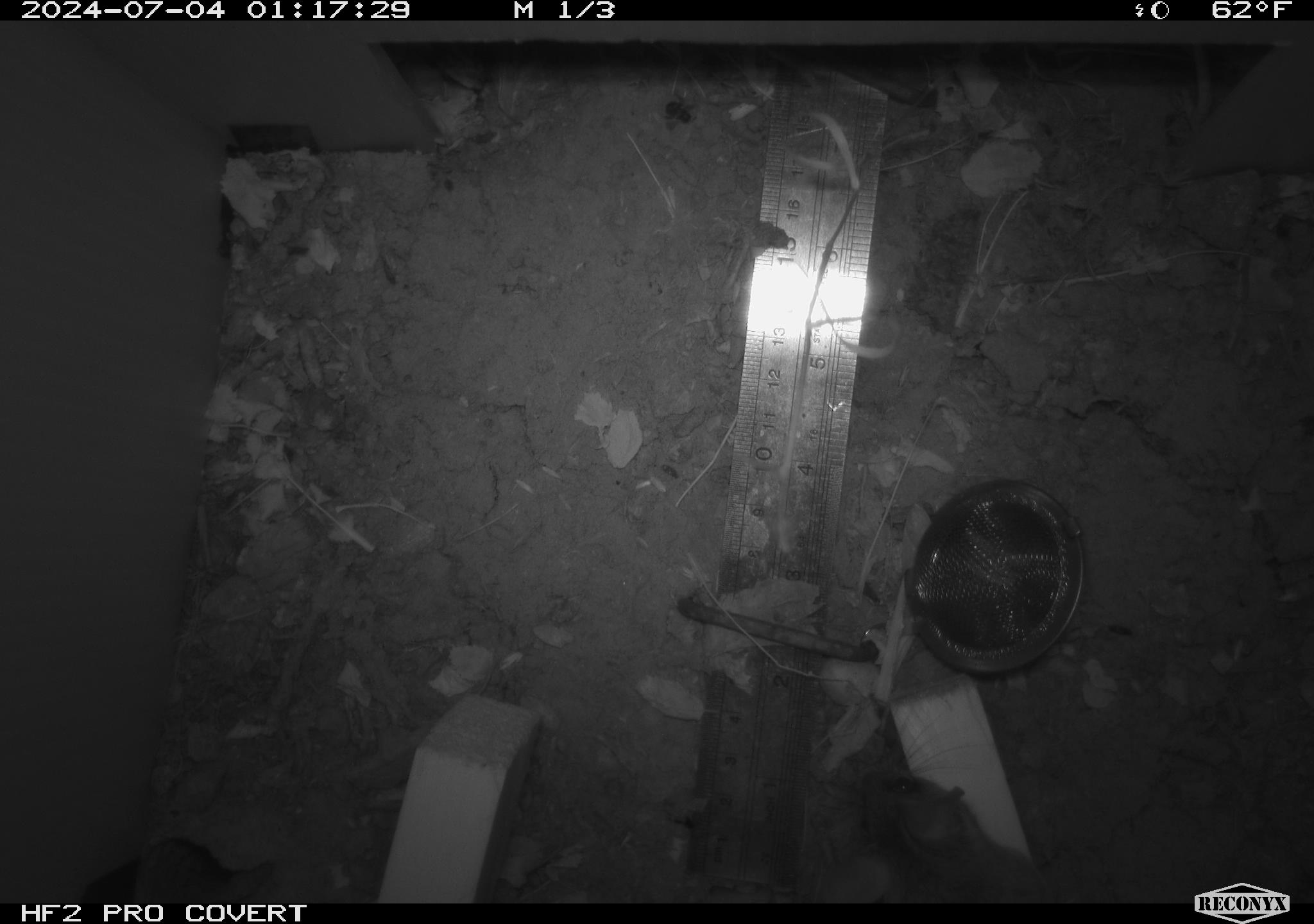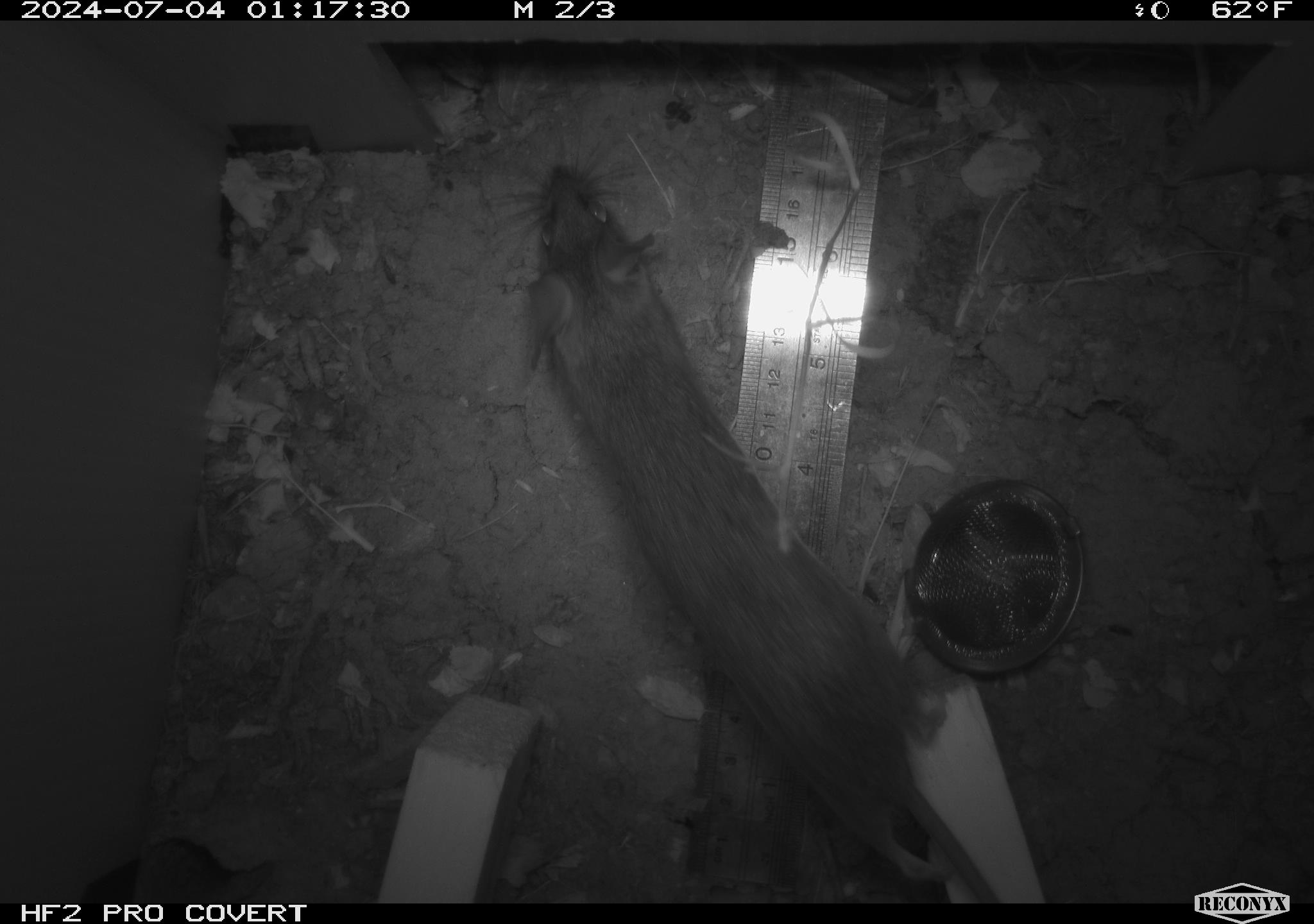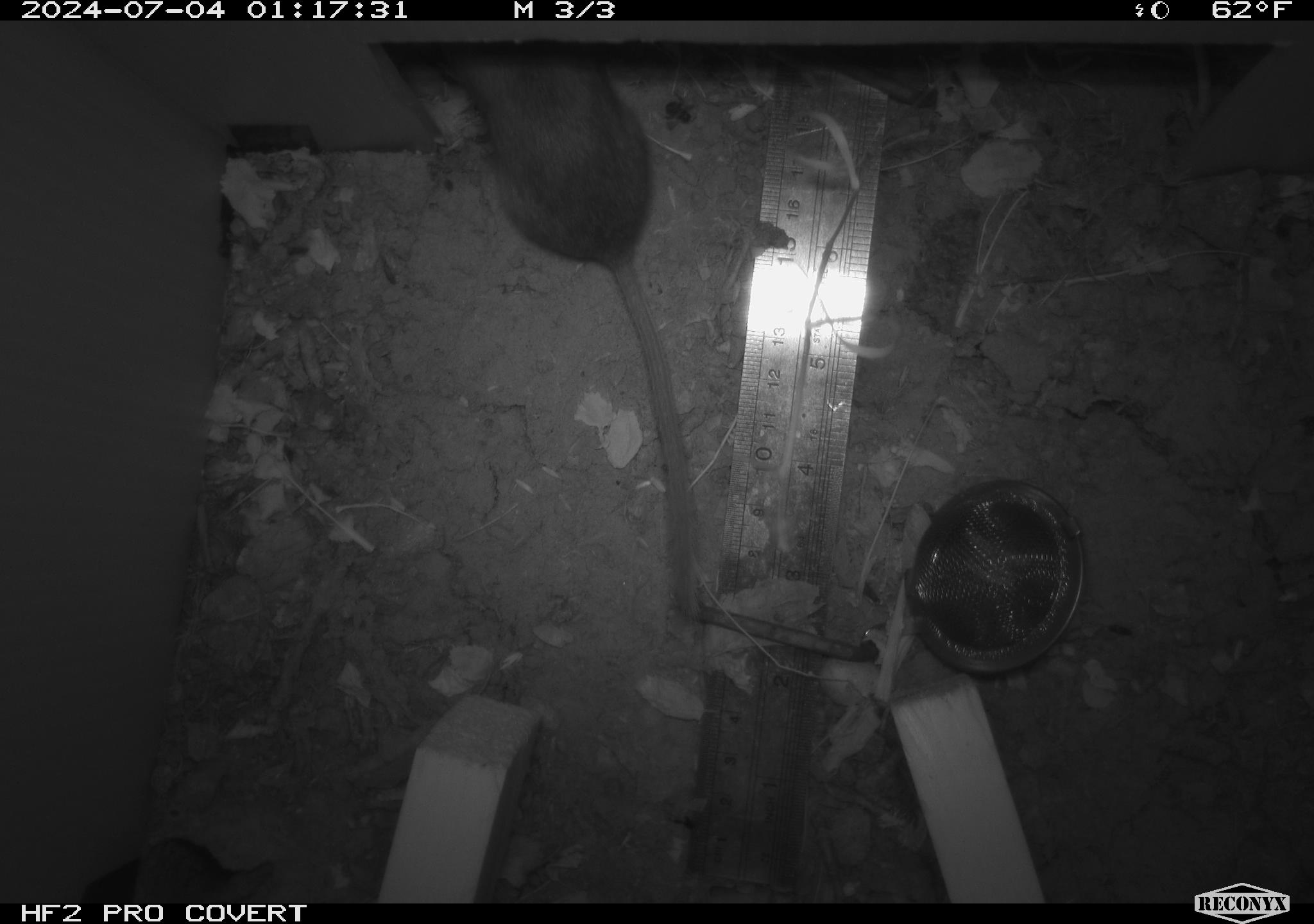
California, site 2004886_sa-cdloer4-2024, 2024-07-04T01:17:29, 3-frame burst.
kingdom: Animalia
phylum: Chordata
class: Mammalia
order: Rodentia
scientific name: Rodentia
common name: rodent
Rodent (Rodentia).